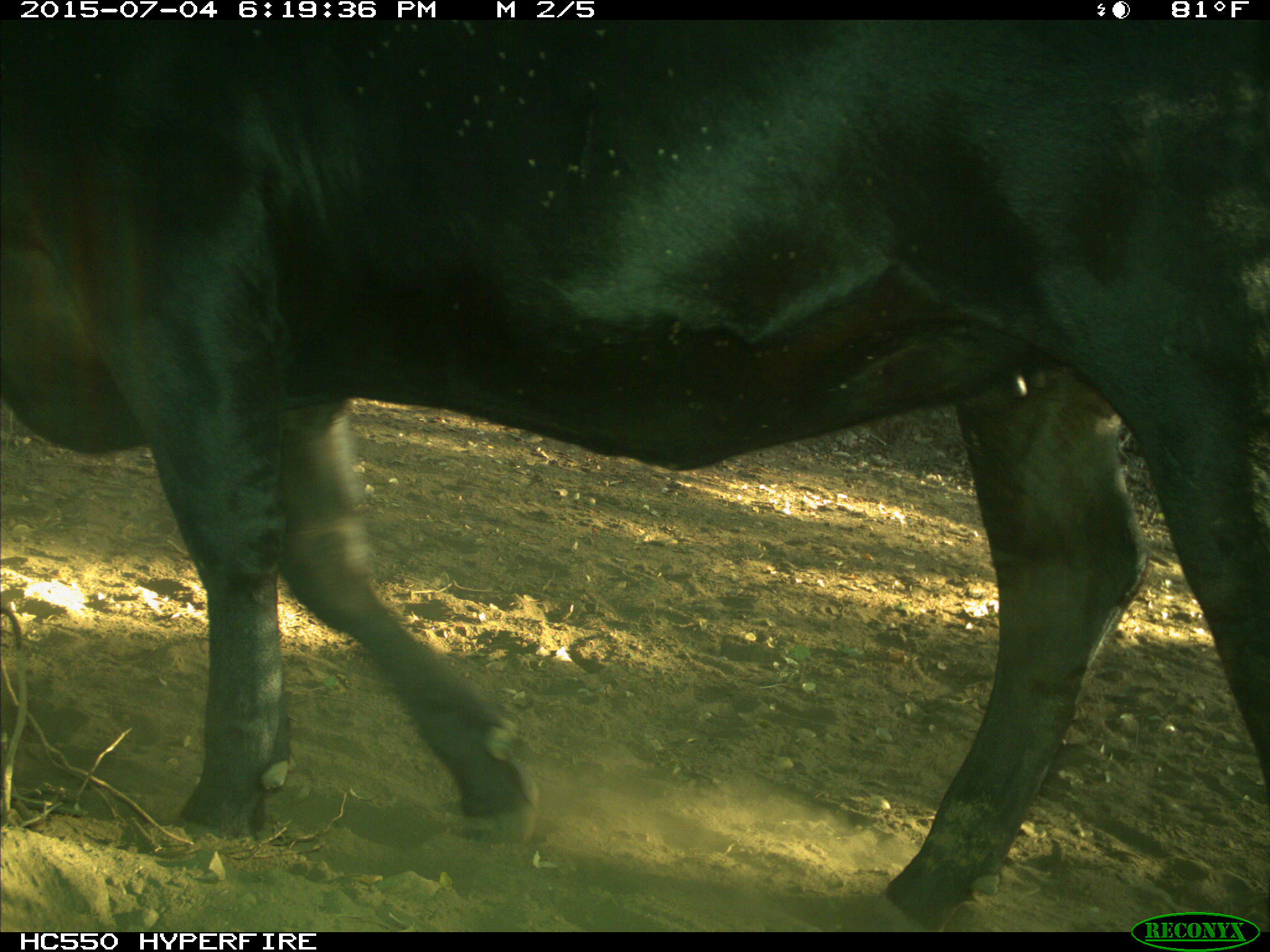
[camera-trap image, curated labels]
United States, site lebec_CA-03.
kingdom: Animalia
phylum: Chordata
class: Mammalia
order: Artiodactyla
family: Bovidae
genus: Bos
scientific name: Bos taurus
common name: domestic cow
Bos taurus (domestic cow).